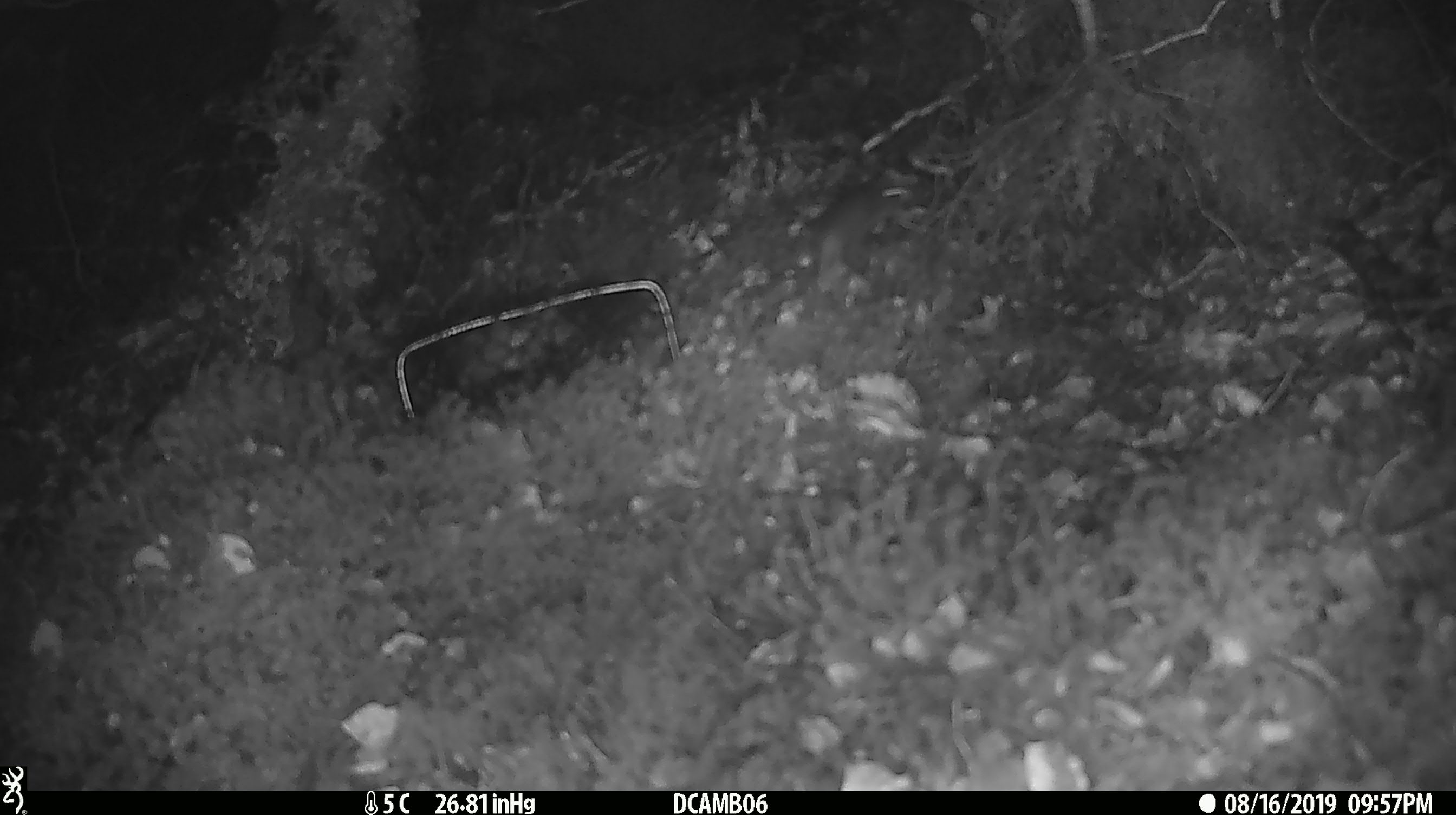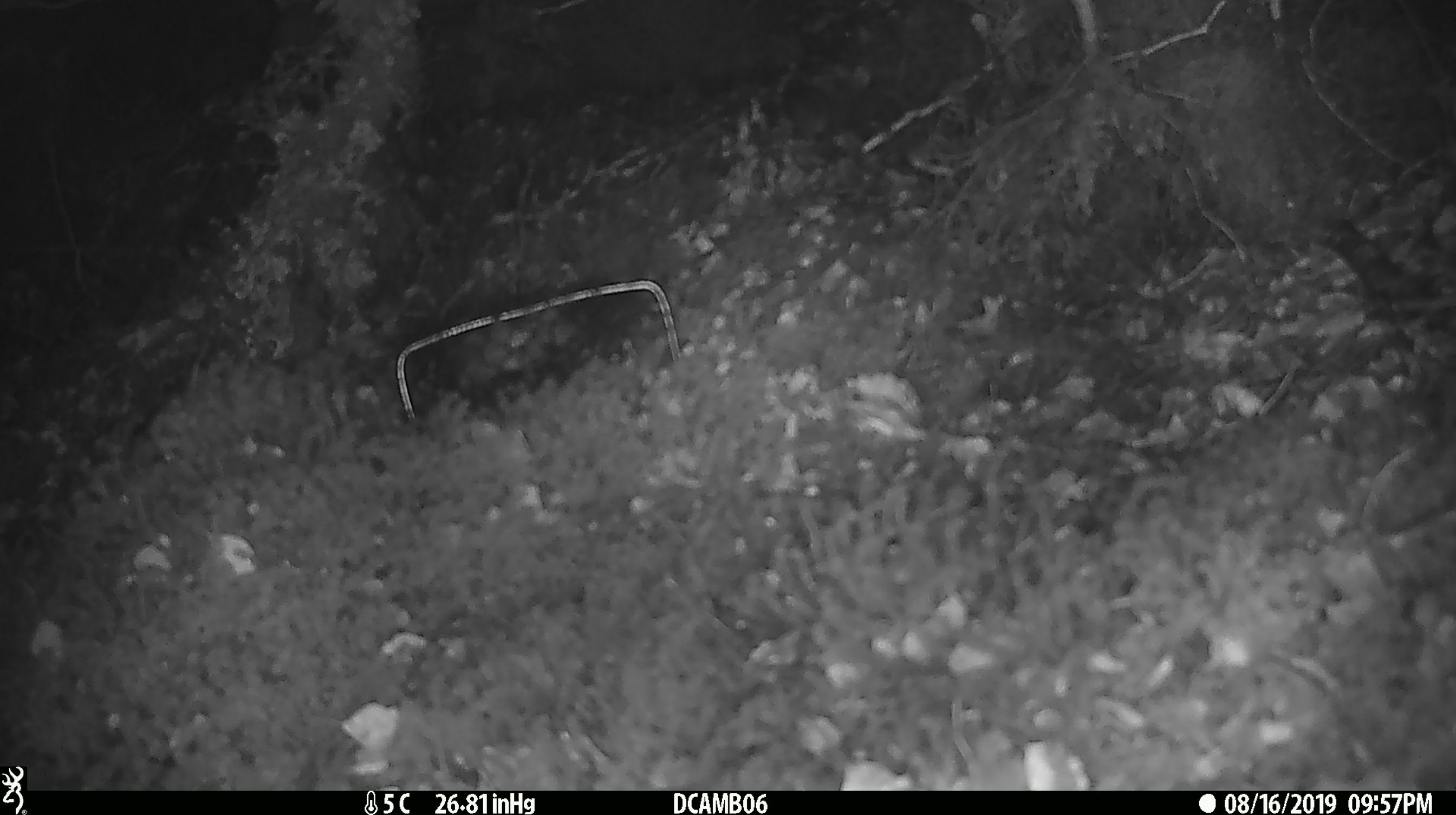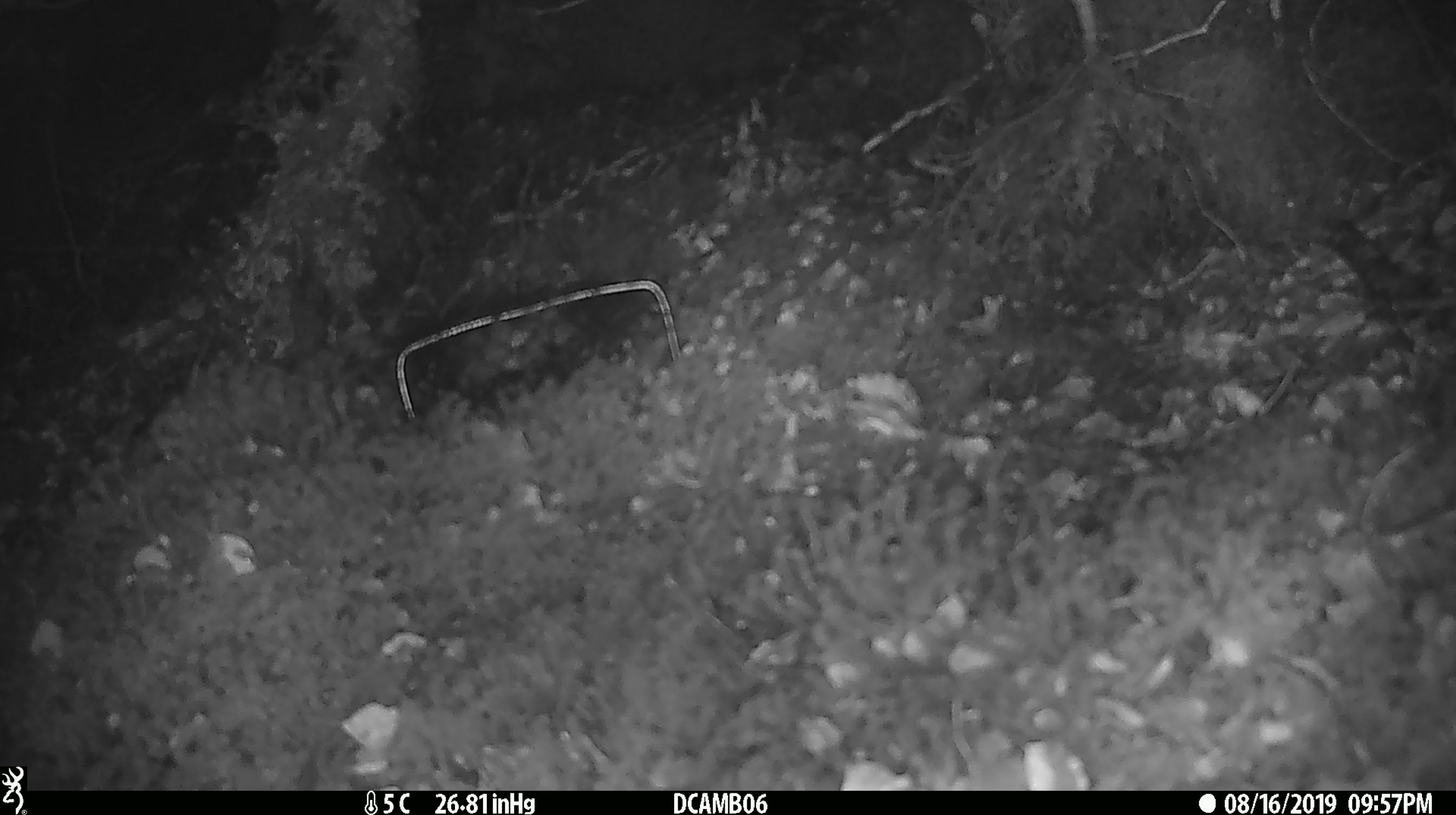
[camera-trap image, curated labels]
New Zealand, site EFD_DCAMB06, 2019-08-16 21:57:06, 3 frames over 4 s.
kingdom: Animalia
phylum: Chordata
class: Mammalia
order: Rodentia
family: Muridae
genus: Mus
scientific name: Mus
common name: mouse